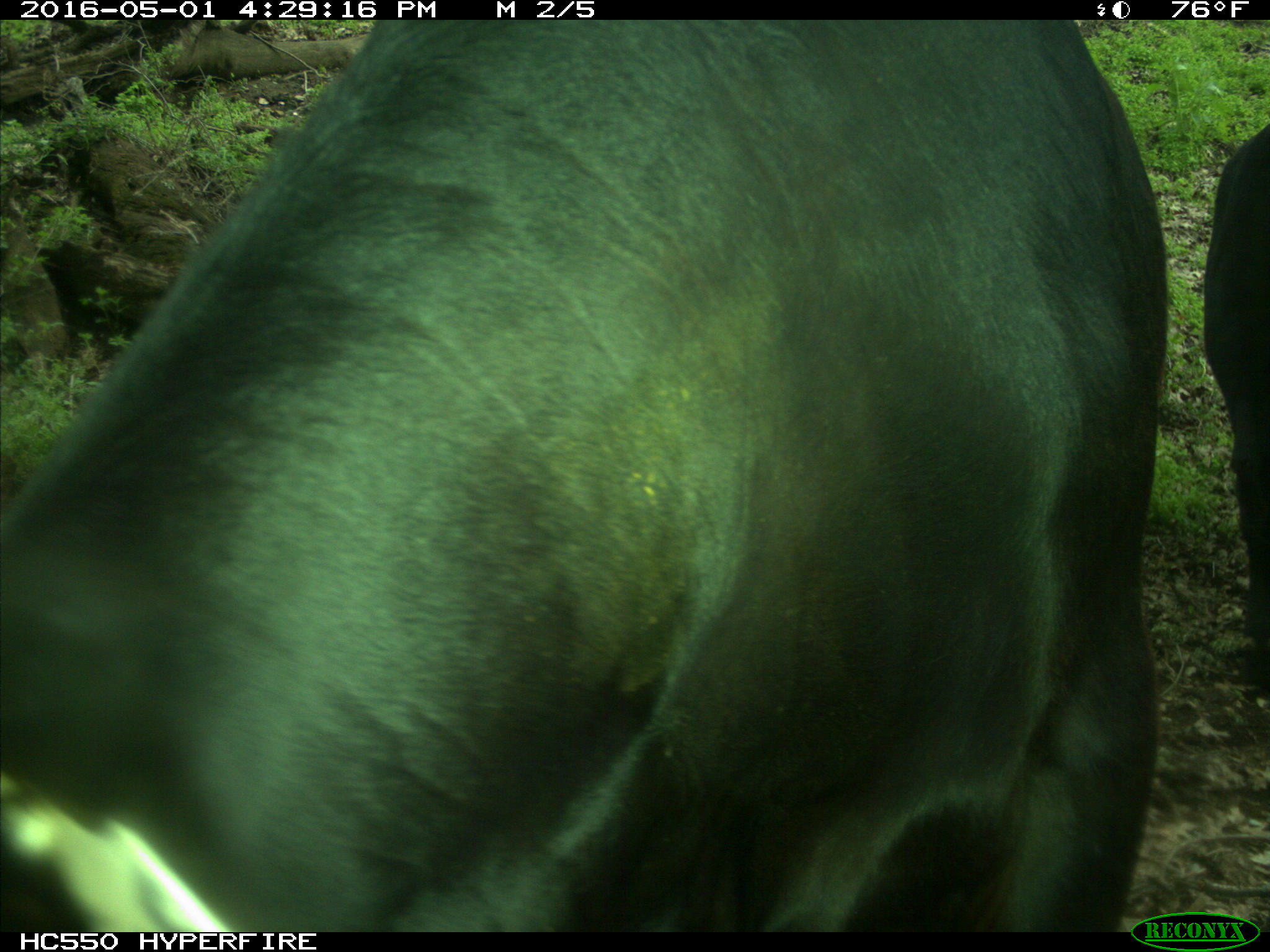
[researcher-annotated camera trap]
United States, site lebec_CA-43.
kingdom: Animalia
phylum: Chordata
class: Mammalia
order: Artiodactyla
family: Bovidae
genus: Bos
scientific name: Bos taurus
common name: domestic cow